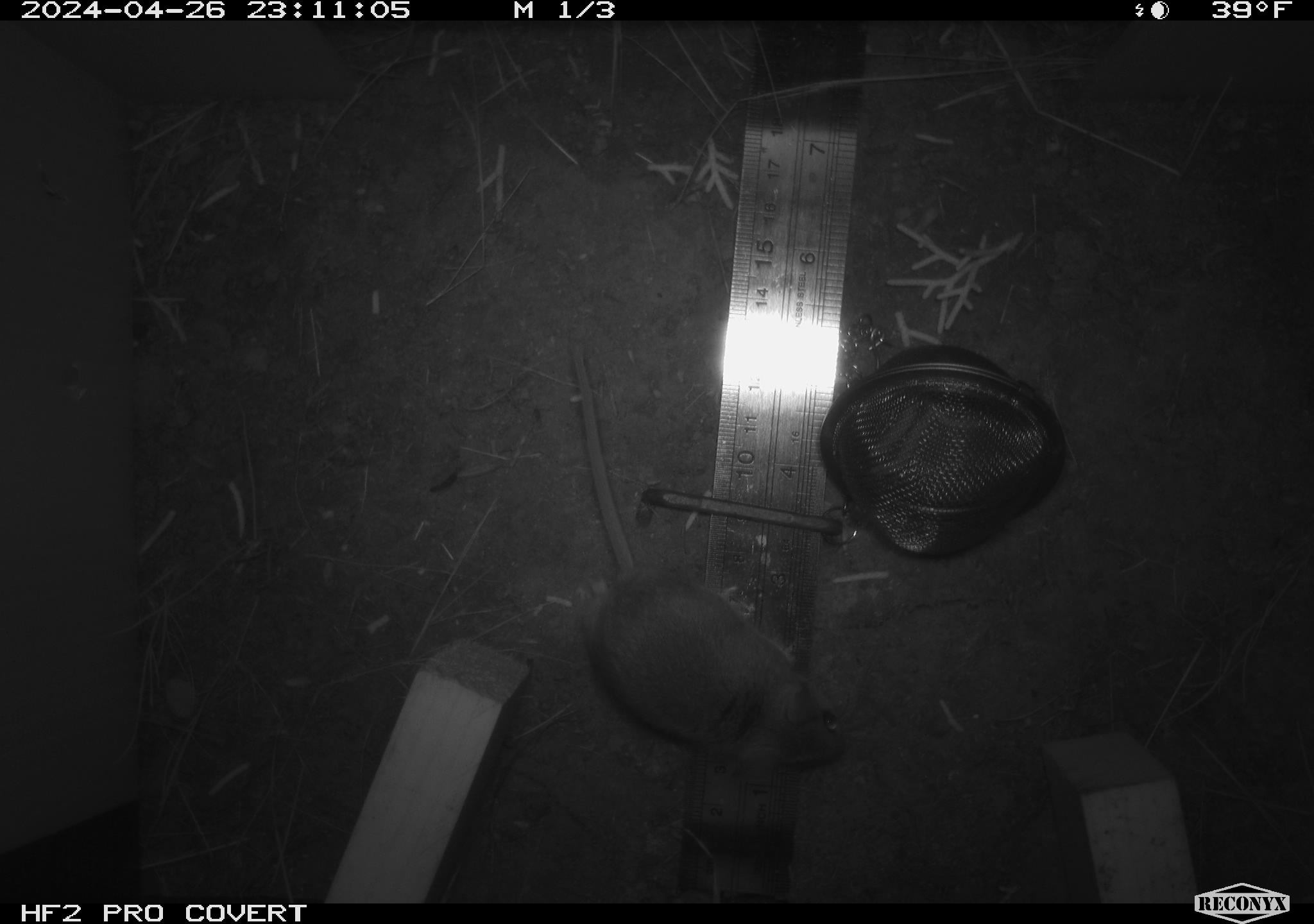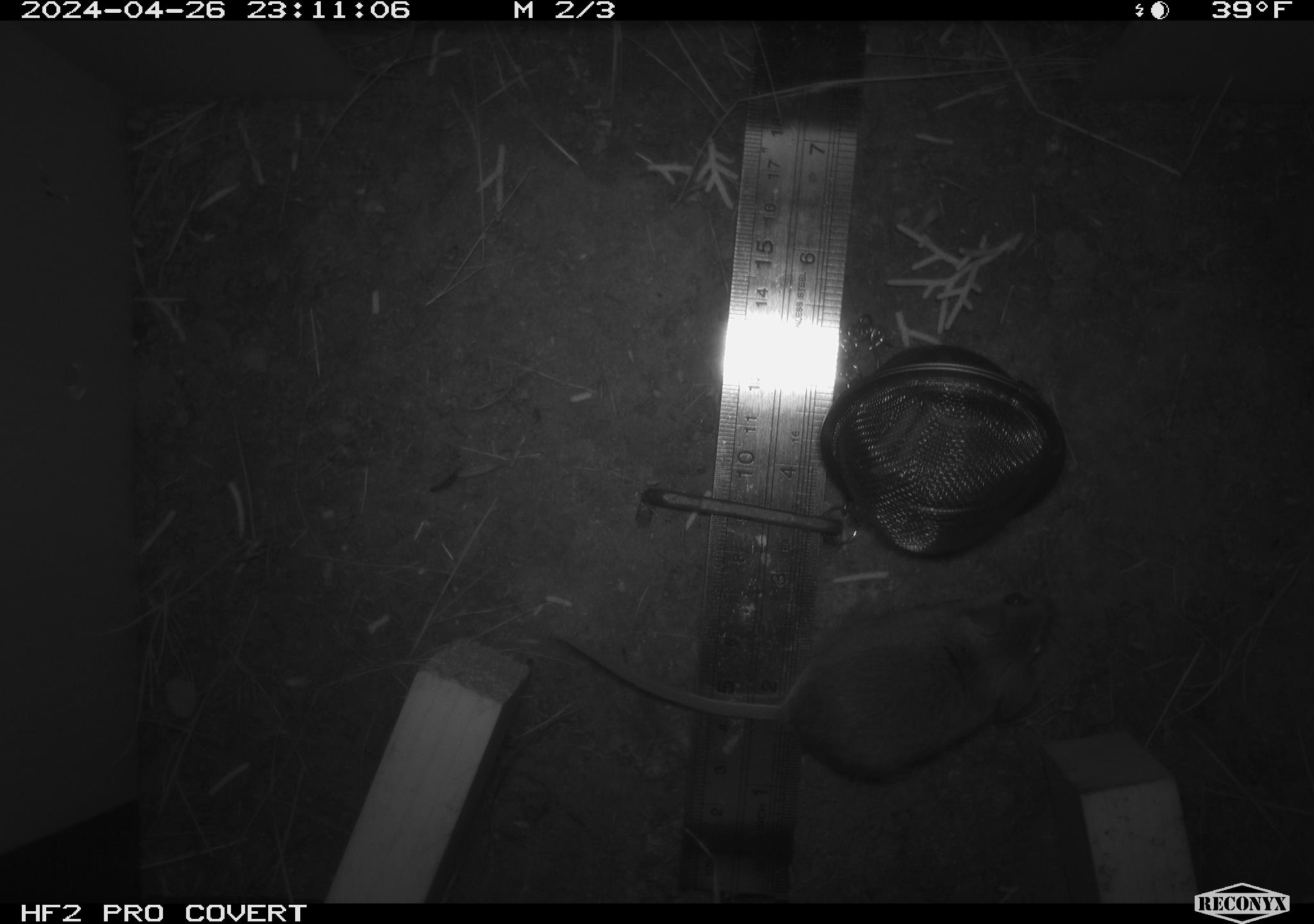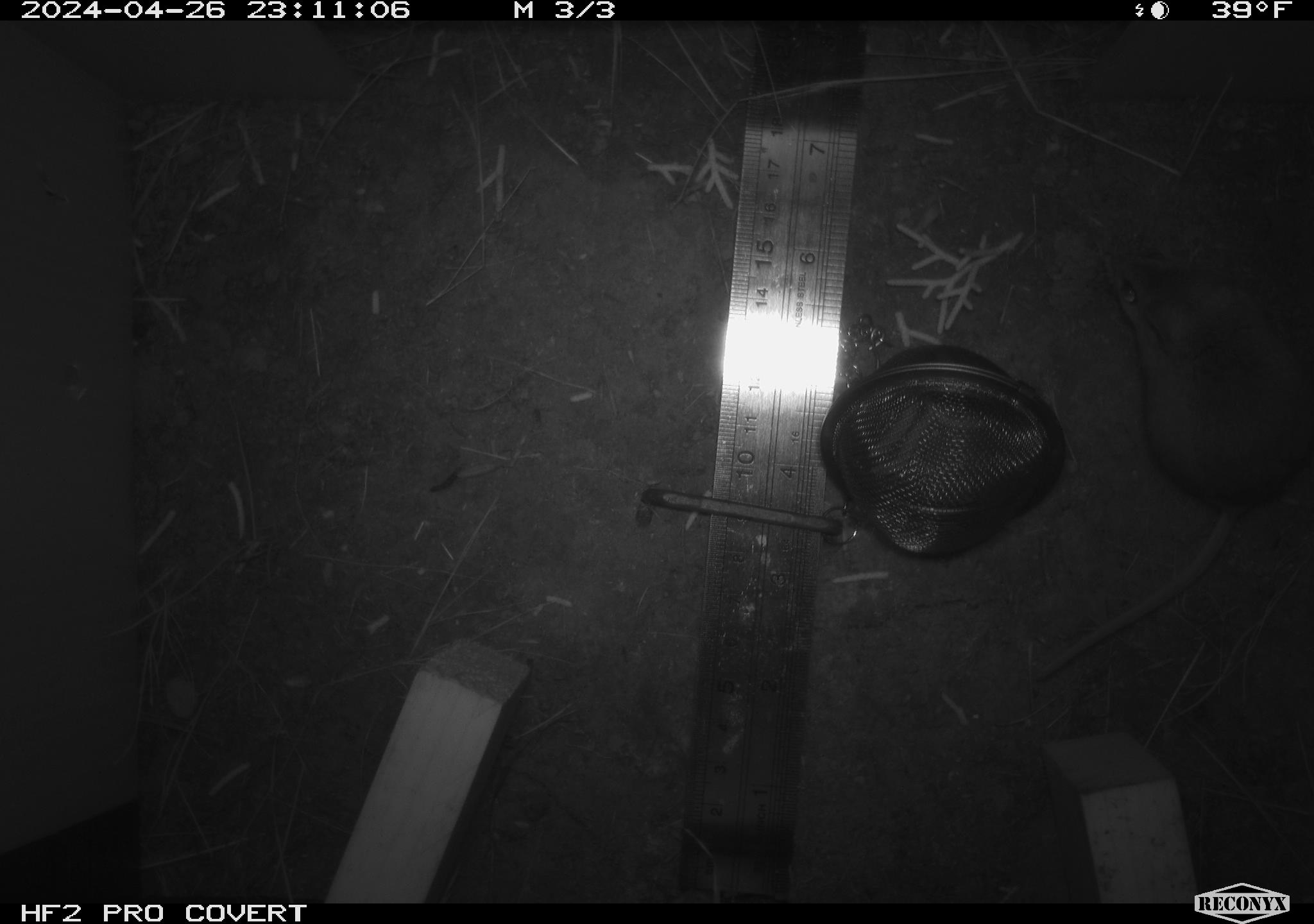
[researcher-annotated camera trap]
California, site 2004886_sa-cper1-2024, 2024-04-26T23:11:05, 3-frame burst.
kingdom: Animalia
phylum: Chordata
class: Mammalia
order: Rodentia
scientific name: Rodentia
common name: rodent